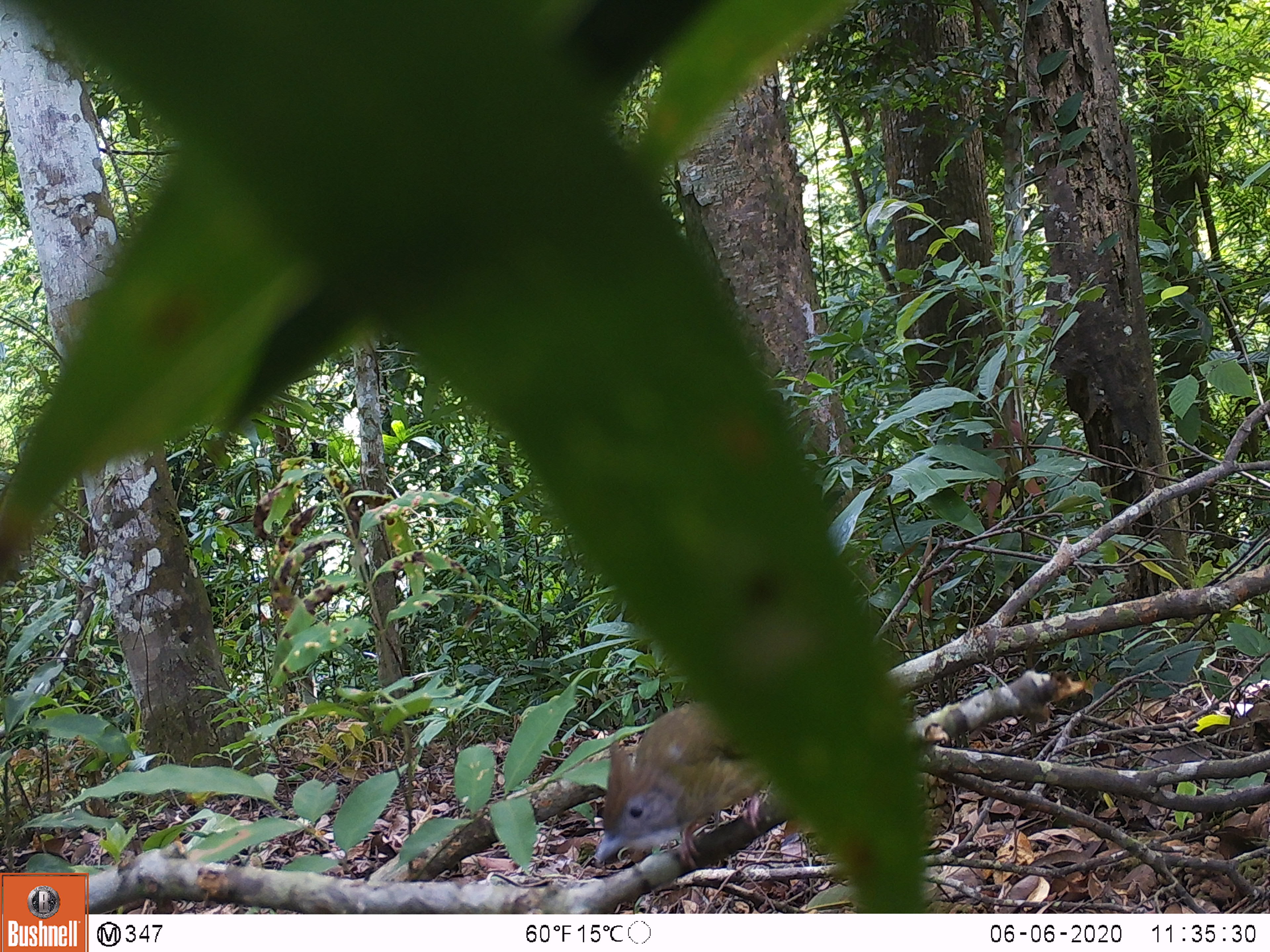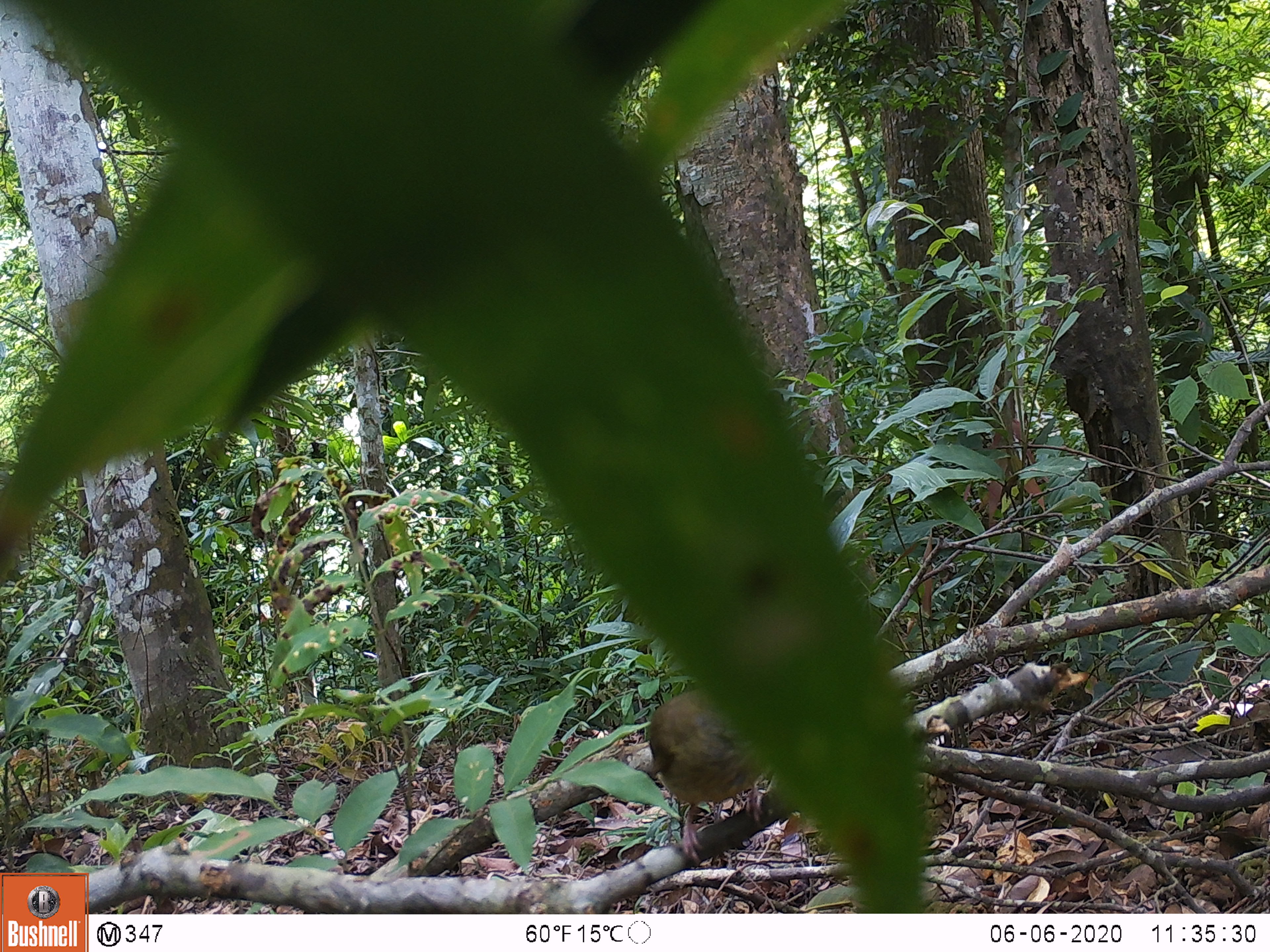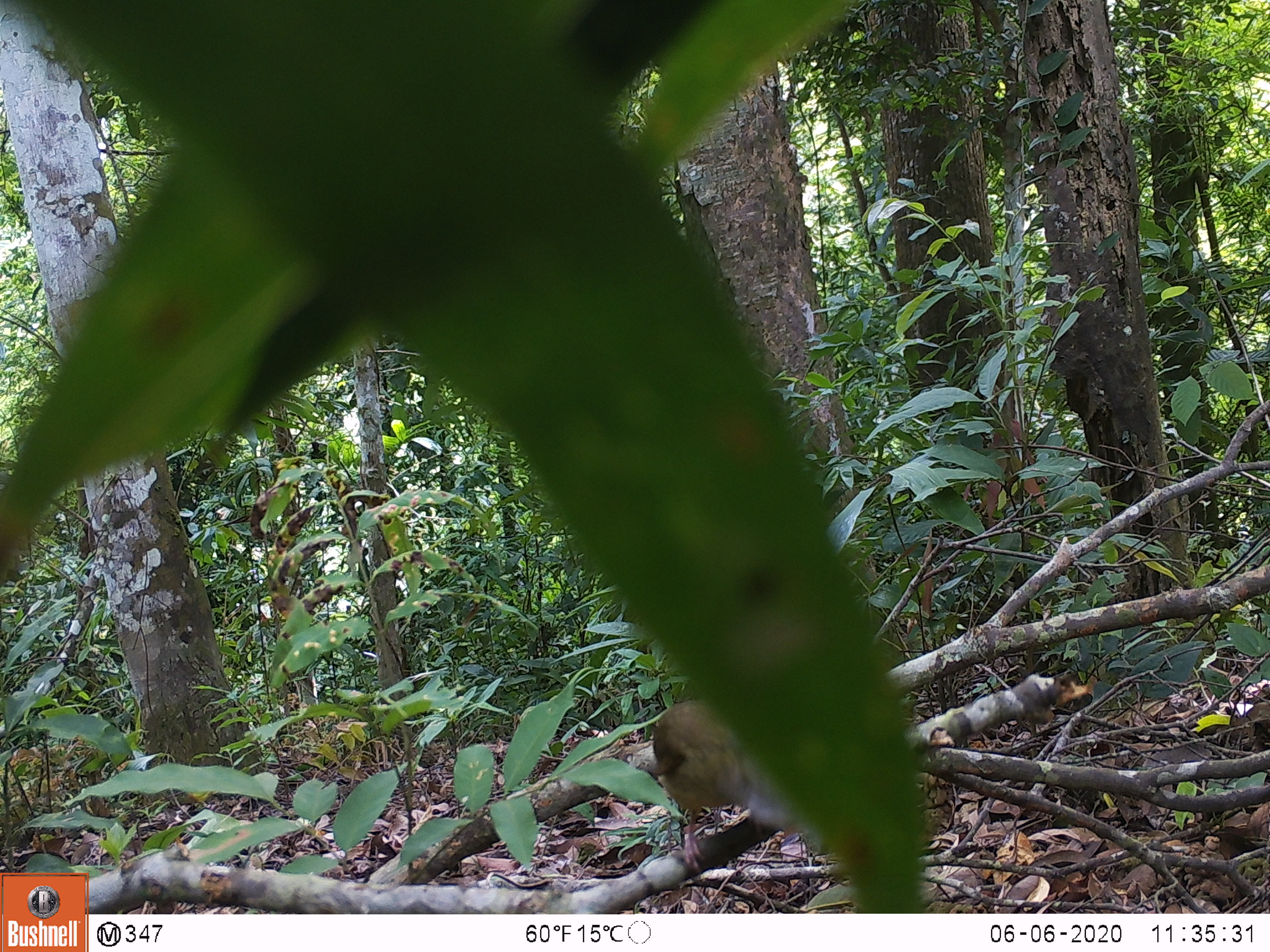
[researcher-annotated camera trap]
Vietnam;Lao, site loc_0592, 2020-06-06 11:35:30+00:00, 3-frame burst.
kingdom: Animalia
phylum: Chordata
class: Aves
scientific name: Aves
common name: bird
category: unidentified bird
Unidentified bird (bird) (Aves). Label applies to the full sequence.